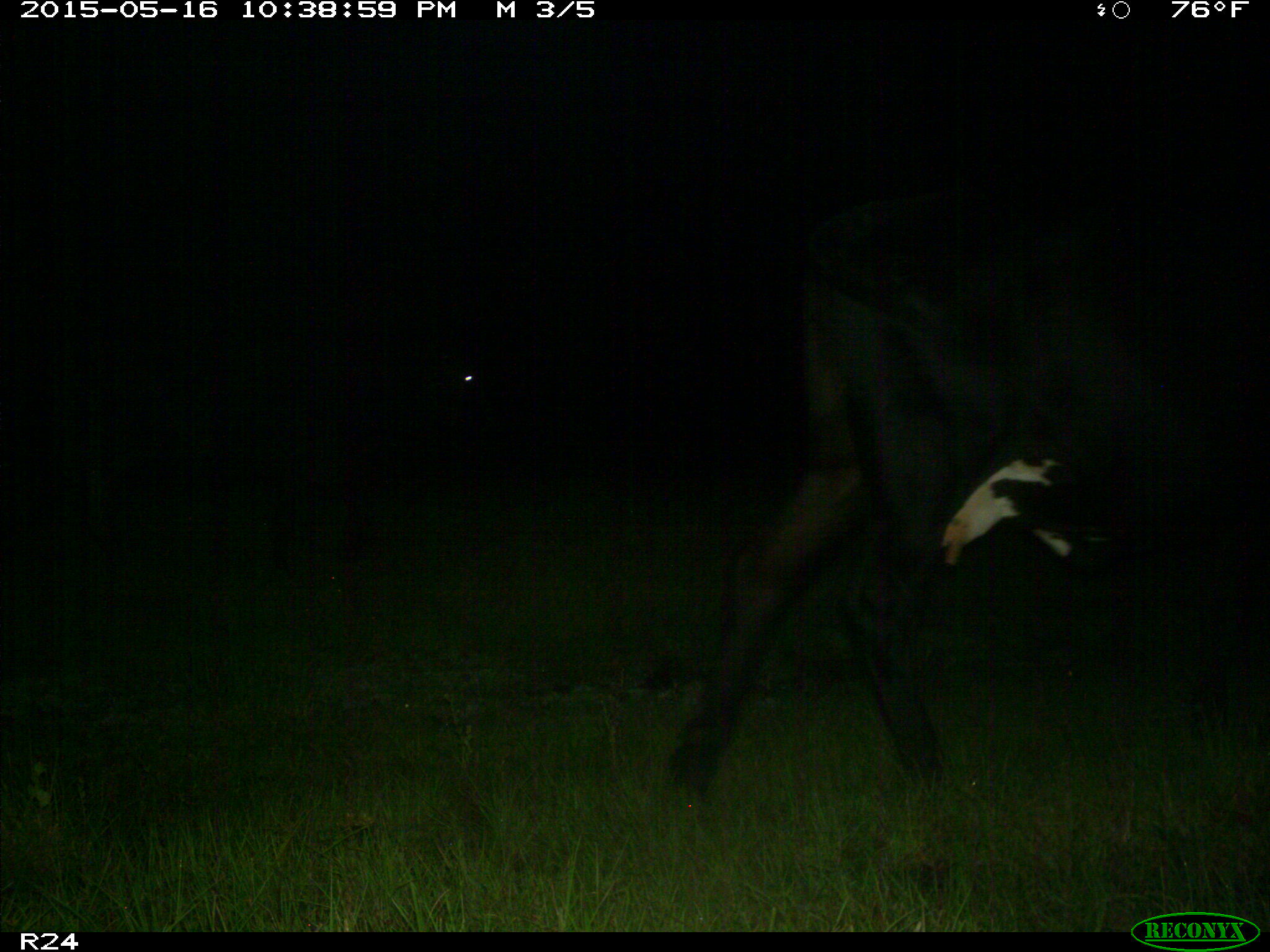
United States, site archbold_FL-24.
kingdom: Animalia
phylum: Chordata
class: Mammalia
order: Artiodactyla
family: Bovidae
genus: Bos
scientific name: Bos taurus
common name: domestic cow